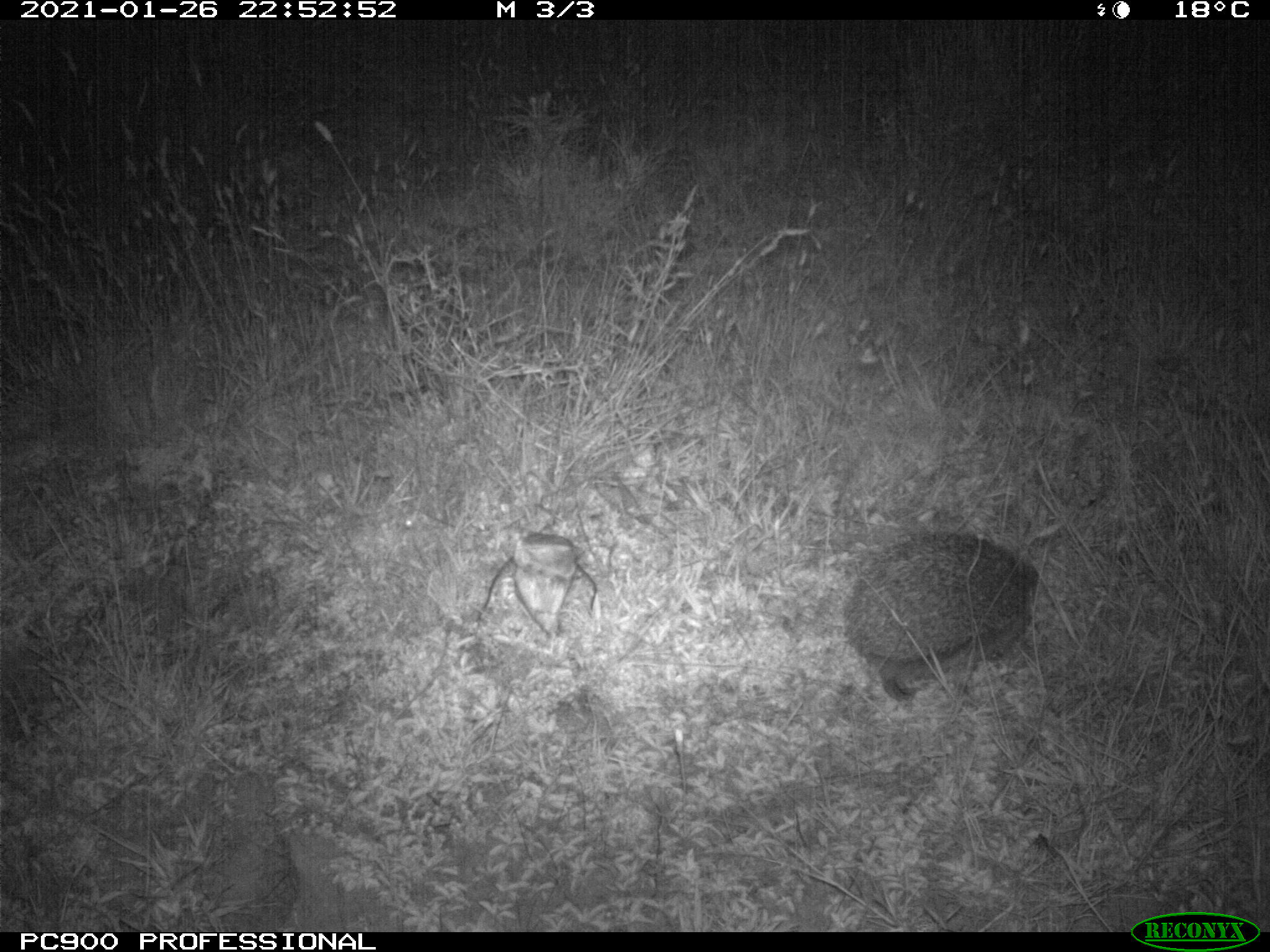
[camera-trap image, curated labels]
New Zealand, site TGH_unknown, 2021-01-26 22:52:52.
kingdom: Animalia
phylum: Chordata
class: Mammalia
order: Eulipotyphla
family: Erinaceidae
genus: Erinaceus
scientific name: Erinaceus europaeus europaeus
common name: european hedgehog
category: hedgehog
Hedgehog (european hedgehog) (Erinaceus europaeus europaeus).